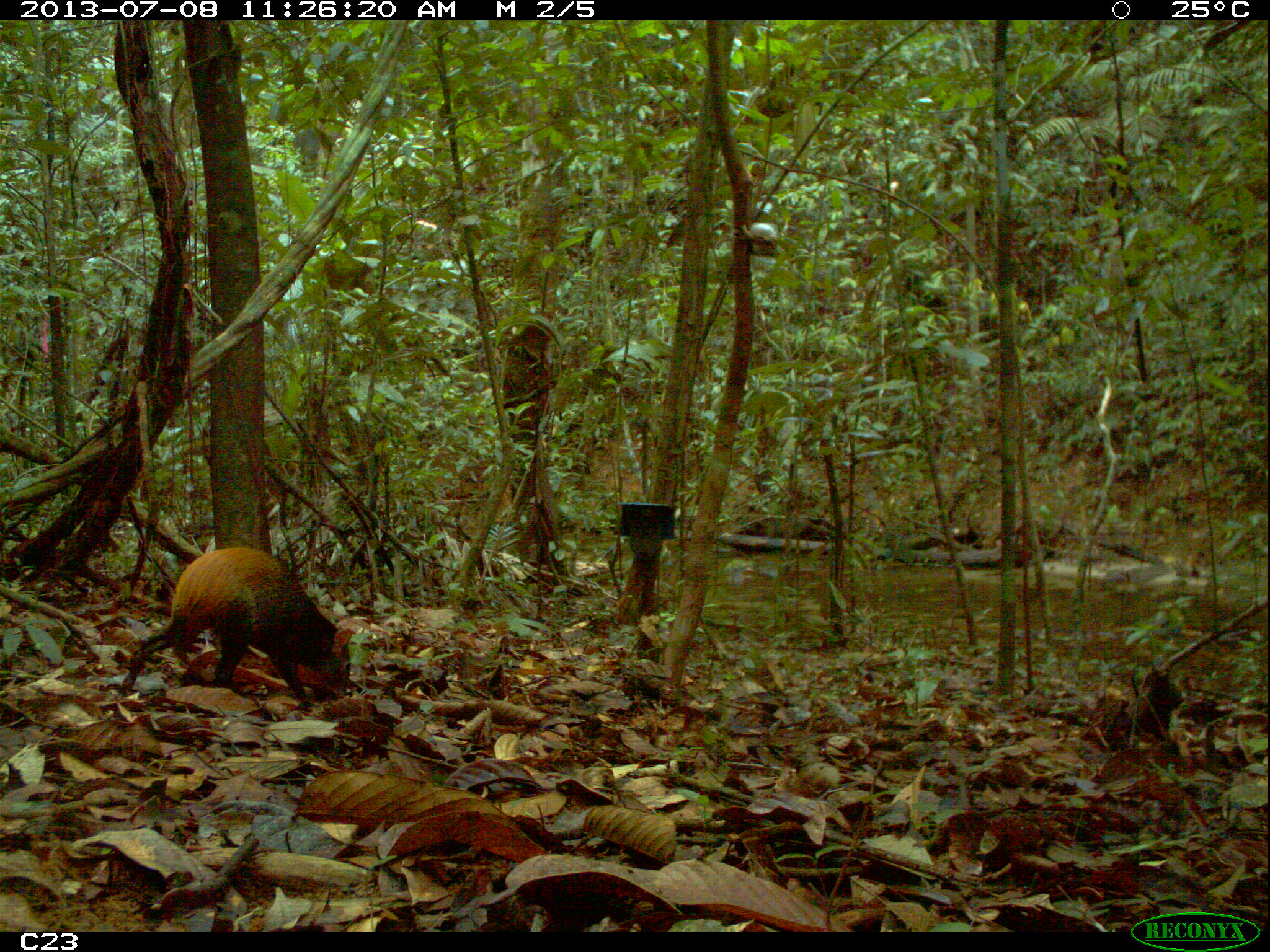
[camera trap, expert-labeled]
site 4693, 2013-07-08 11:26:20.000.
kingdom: Animalia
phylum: Chordata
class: Mammalia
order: Rodentia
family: Dasyproctidae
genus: Dasyprocta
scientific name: Dasyprocta leporina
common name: red-rumped agouti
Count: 1.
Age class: adult.